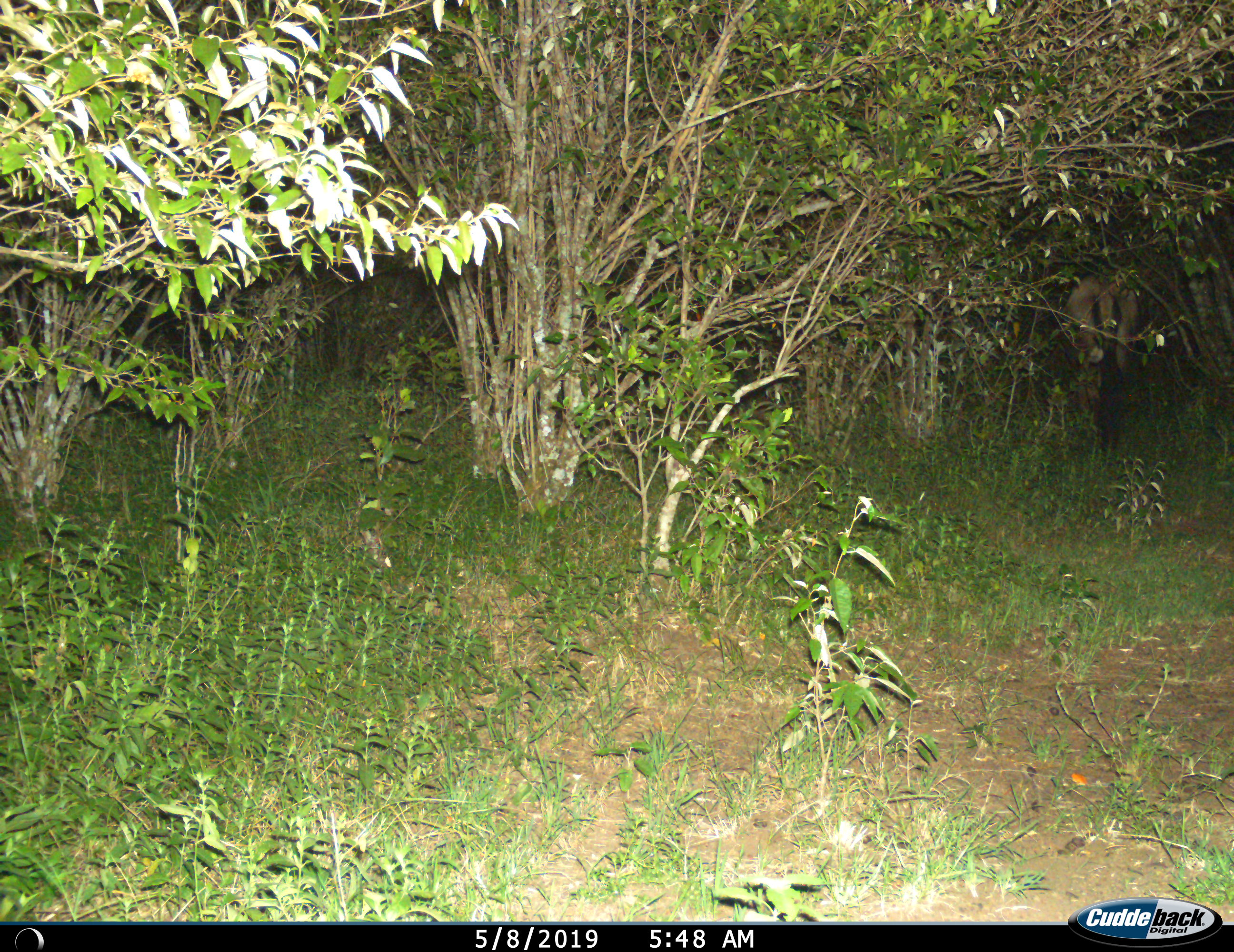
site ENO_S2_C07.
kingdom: Animalia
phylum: Chordata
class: Mammalia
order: Artiodactyla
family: Bovidae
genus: Connochaetes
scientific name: Connochaetes taurinus taurinus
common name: blue wildebeest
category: wildebeestblue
Wildebeestblue (blue wildebeest) (Connochaetes taurinus taurinus), count 1. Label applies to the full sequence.